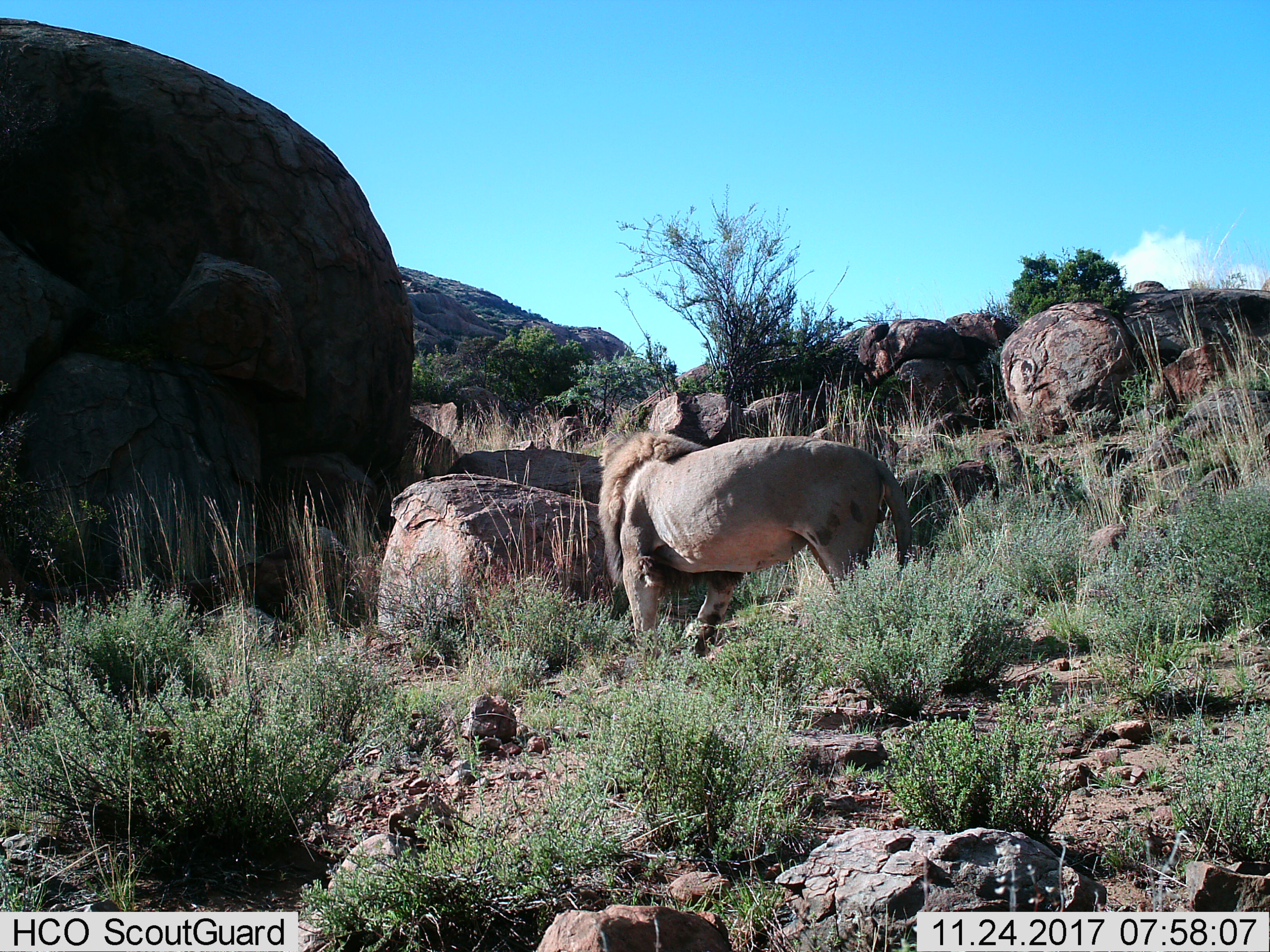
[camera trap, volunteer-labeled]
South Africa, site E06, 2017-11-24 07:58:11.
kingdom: Animalia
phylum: Chordata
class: Mammalia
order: Carnivora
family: Felidae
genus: Panthera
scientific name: Panthera leo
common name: male lion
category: lionmale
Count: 1.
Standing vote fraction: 89%.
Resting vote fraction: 0%.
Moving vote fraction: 33%.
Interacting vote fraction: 0%.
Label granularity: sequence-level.